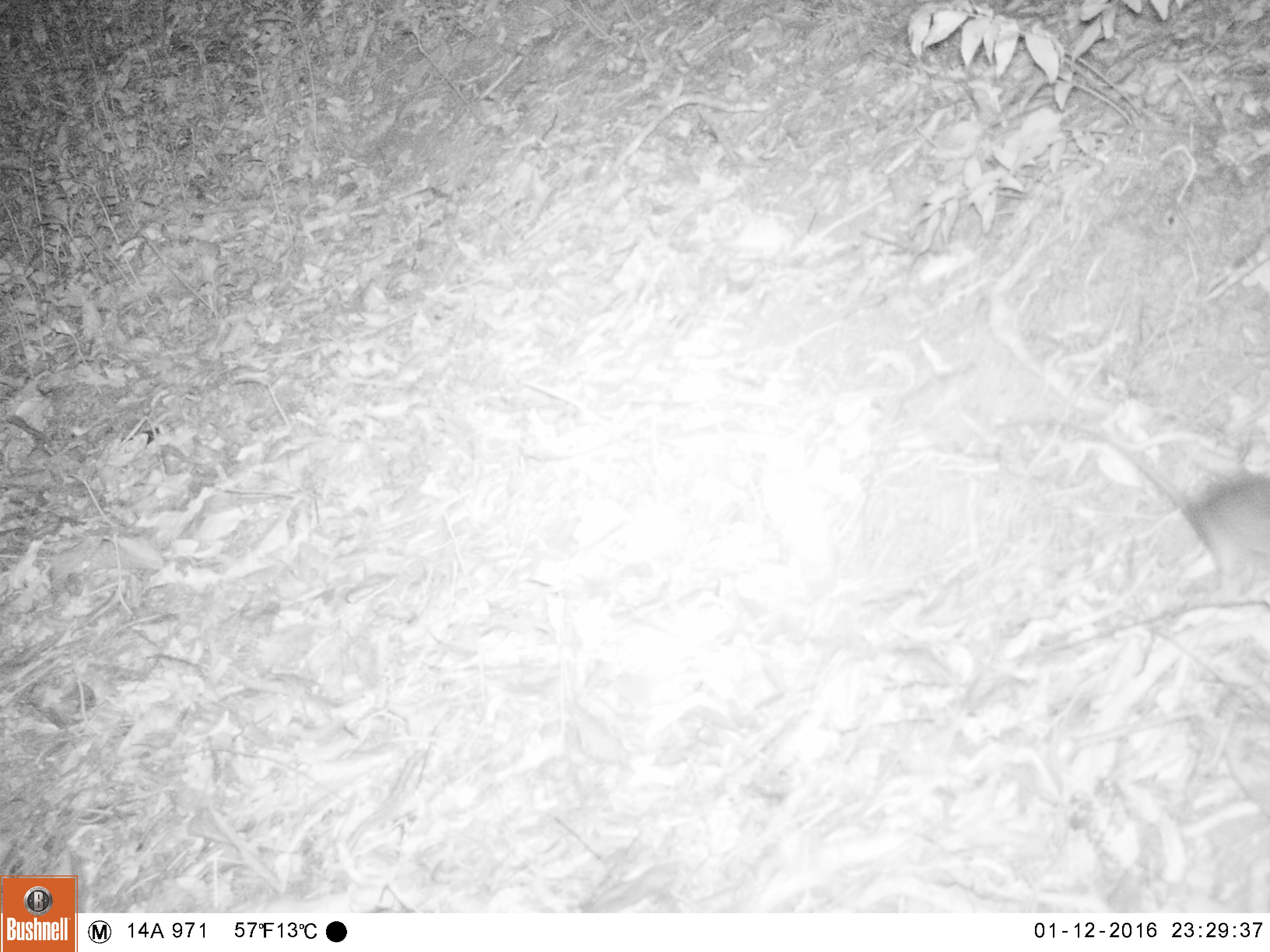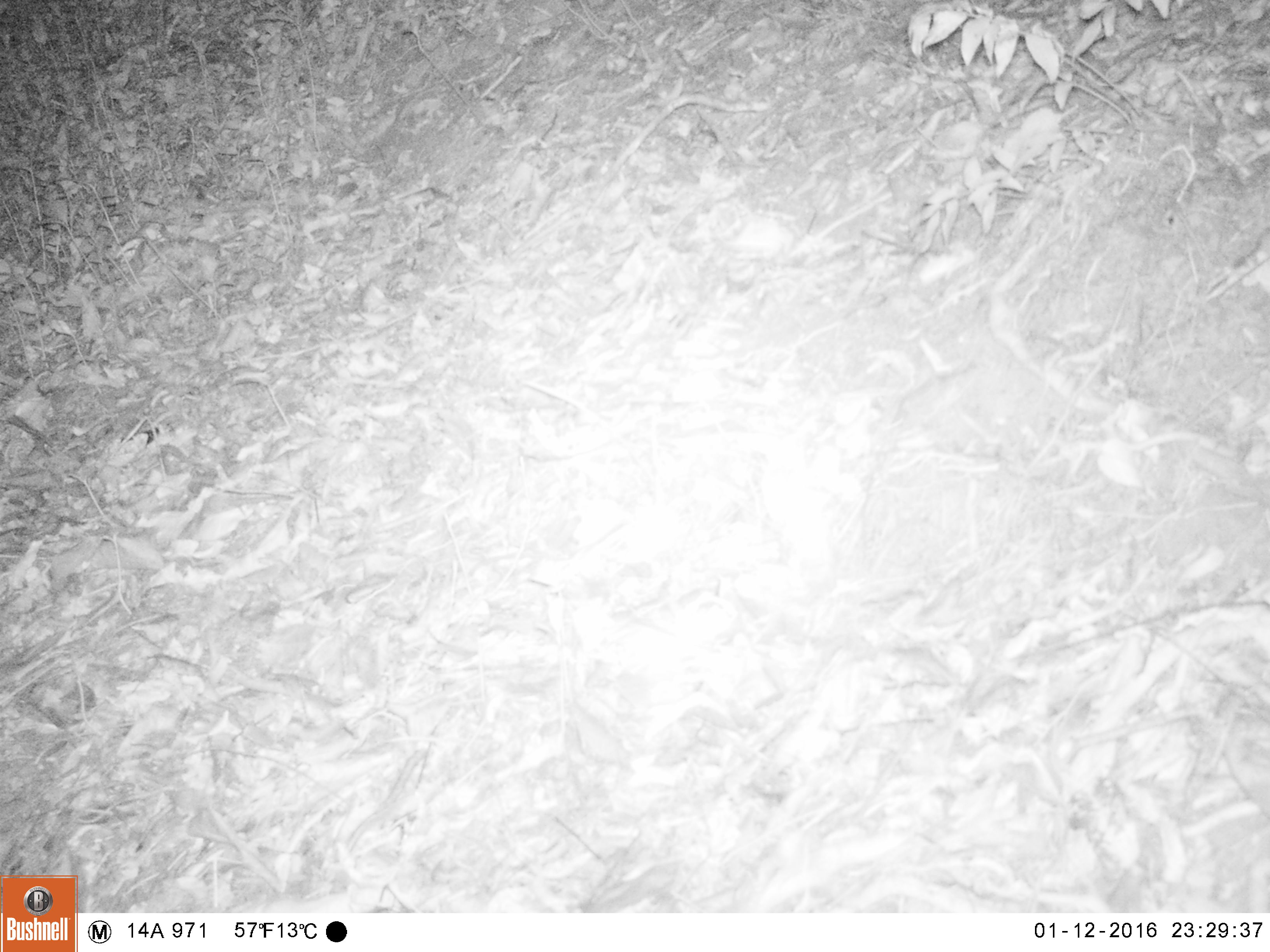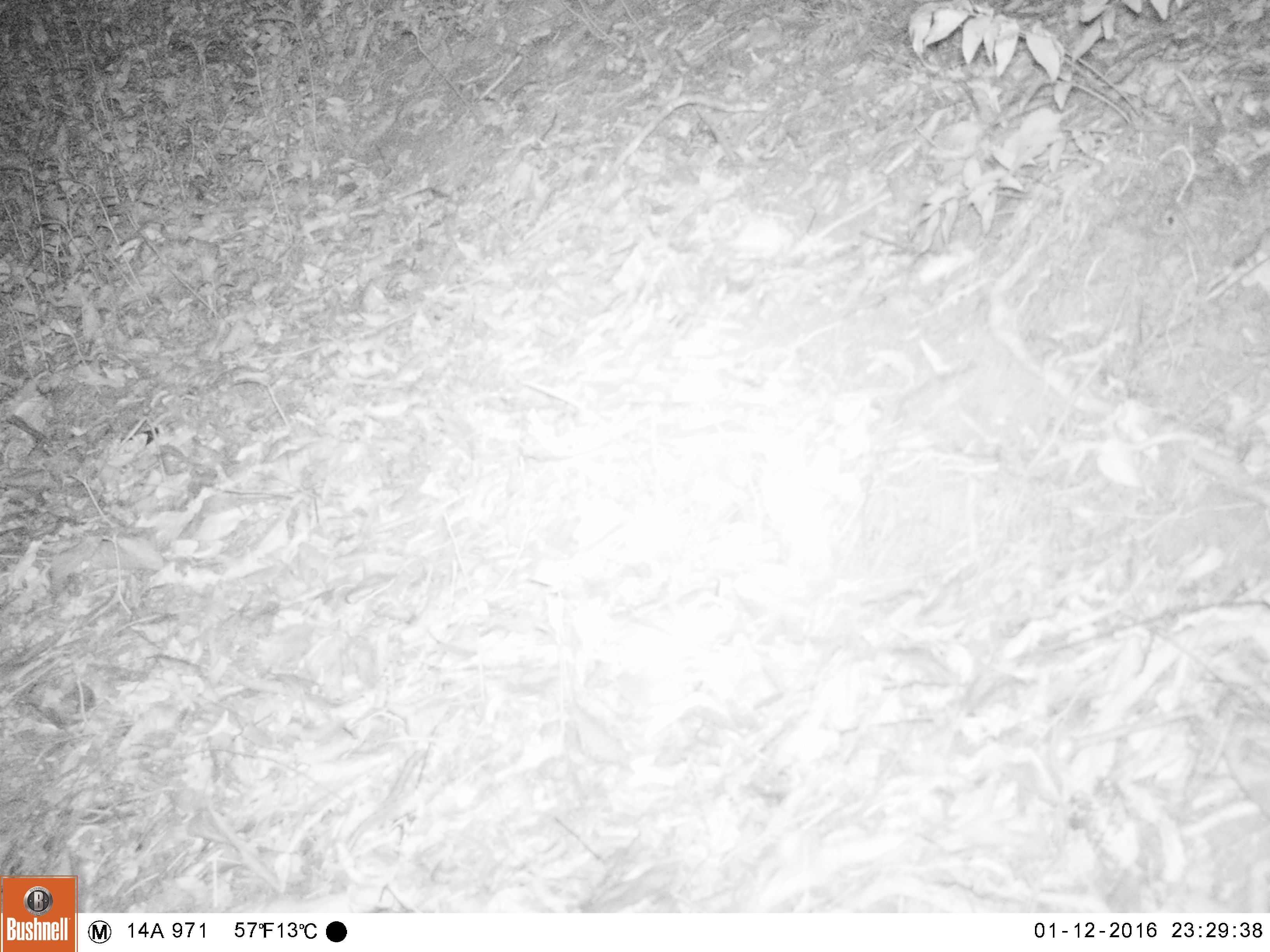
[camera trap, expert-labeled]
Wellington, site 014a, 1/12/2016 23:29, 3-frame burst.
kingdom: Animalia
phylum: Chordata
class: Mammalia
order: Rodentia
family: Muridae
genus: Rattus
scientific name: Rattus rattus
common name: ship rat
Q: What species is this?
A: Ship rat (Rattus rattus).